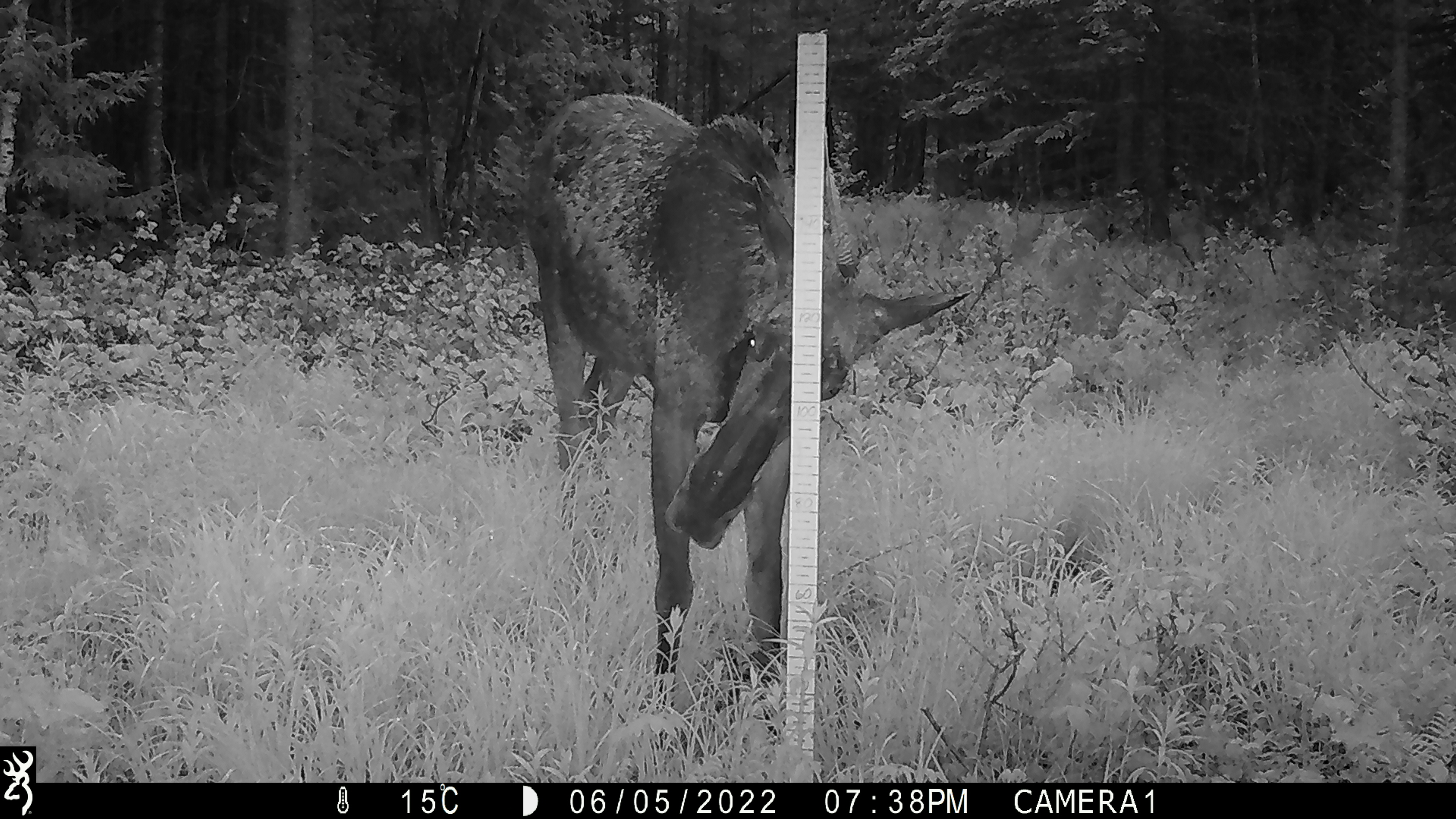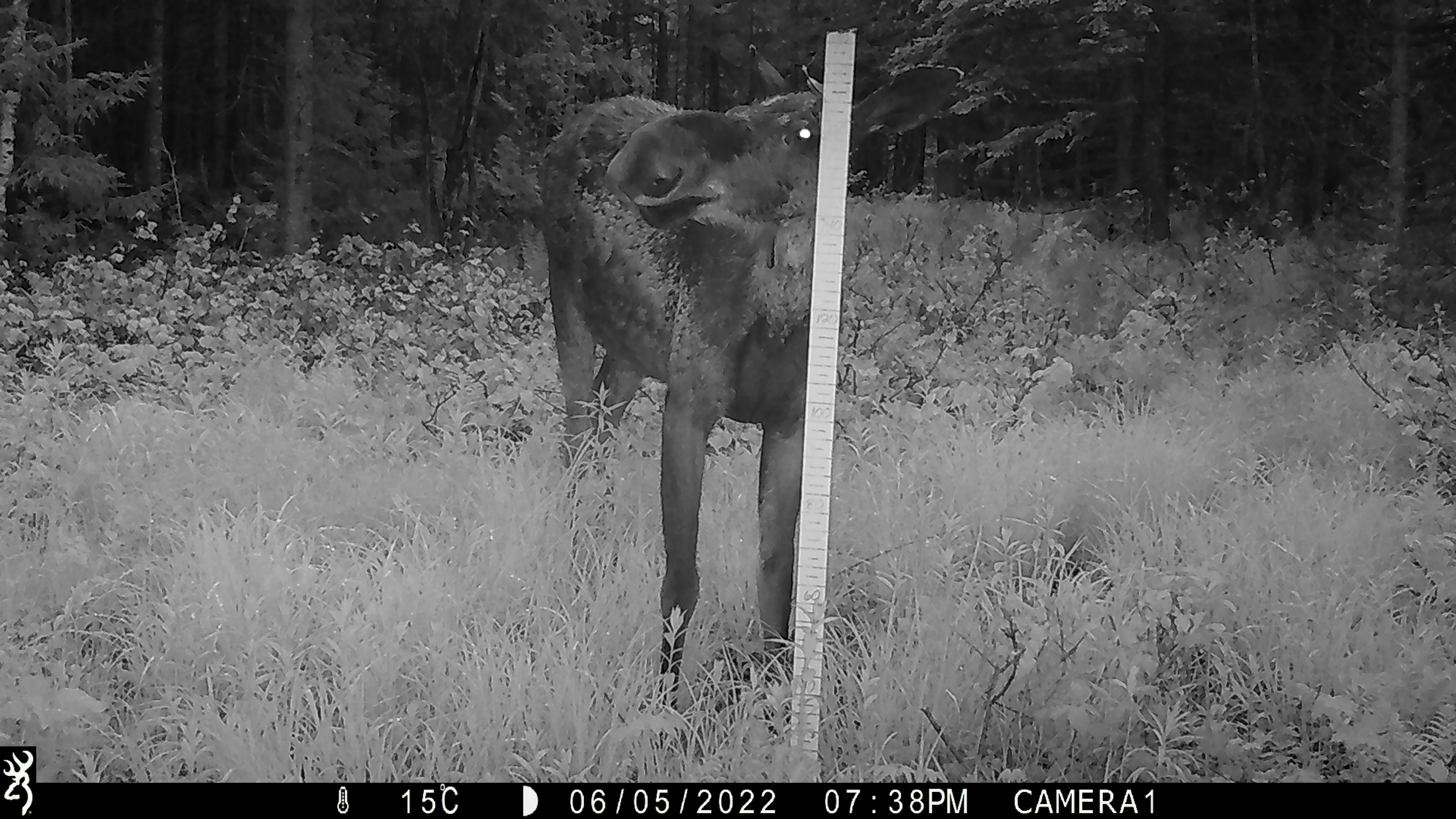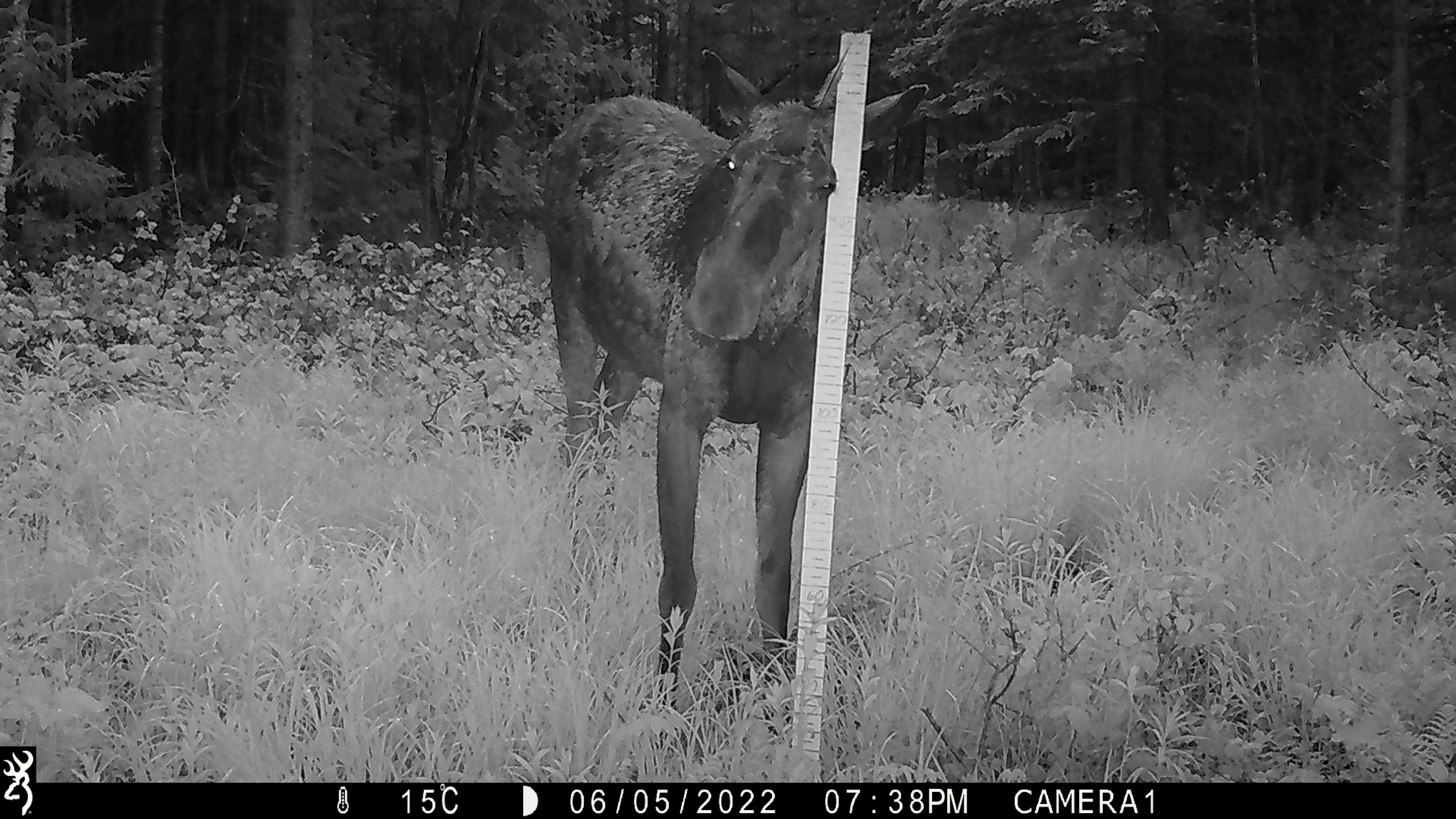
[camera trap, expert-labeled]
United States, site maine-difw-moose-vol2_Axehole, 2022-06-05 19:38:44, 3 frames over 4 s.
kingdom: Animalia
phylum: Chordata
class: Mammalia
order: Artiodactyla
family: Cervidae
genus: Alces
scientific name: Alces alces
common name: moose